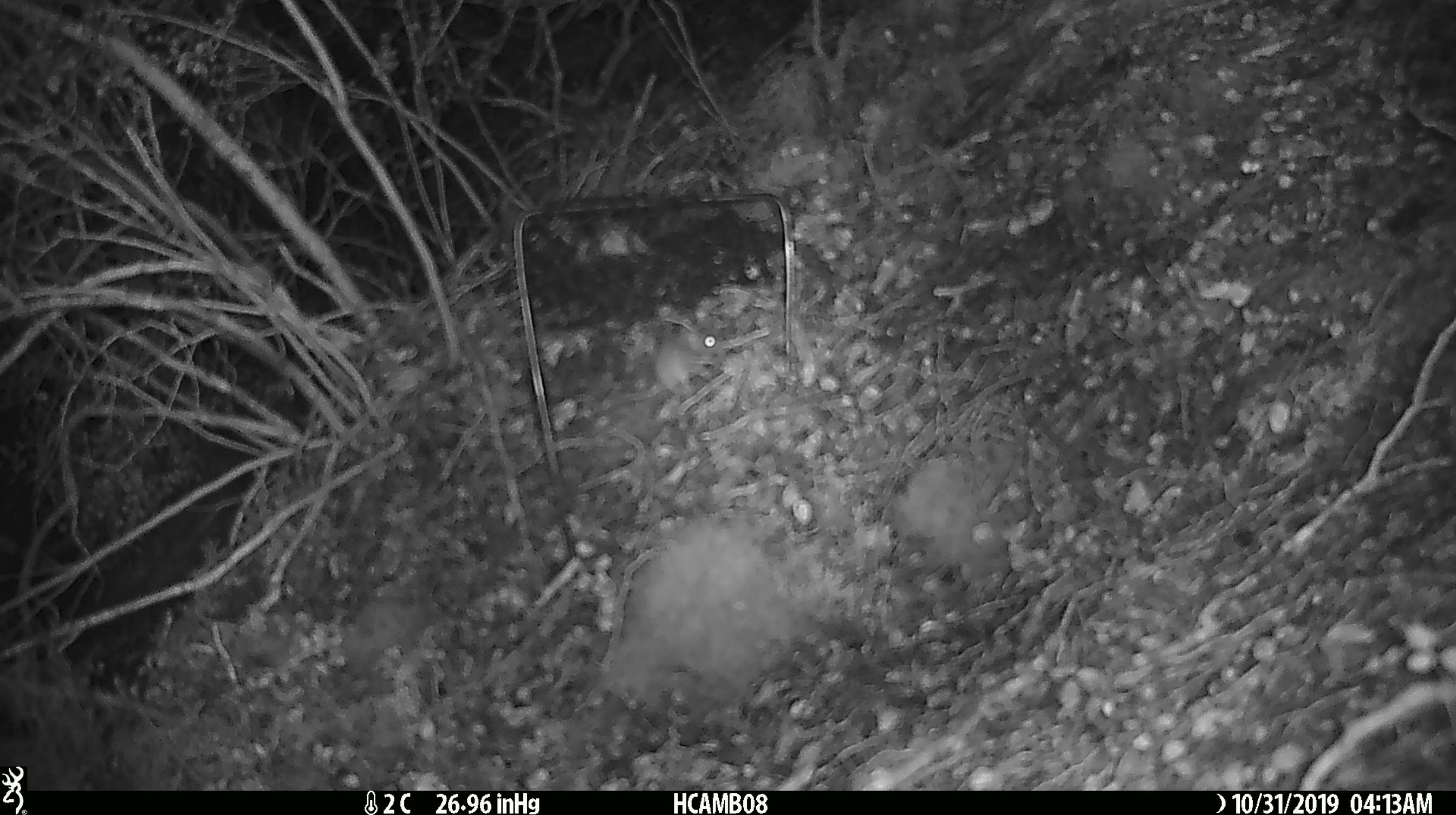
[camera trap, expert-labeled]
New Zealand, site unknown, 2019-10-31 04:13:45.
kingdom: Animalia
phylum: Chordata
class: Mammalia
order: Rodentia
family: Muridae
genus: Mus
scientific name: Mus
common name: mouse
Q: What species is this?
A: Mouse (Mus).